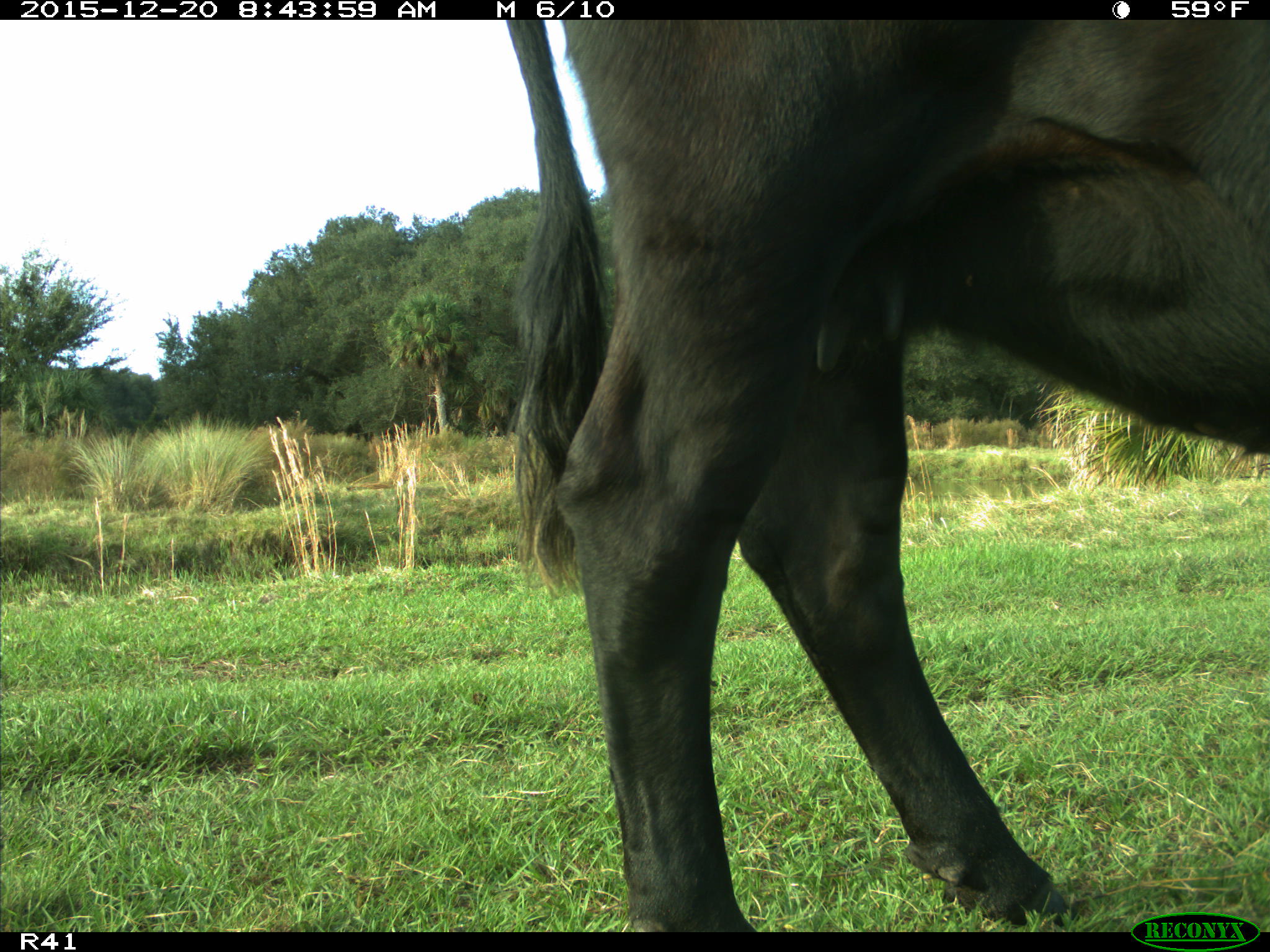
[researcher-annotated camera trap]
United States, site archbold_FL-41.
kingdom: Animalia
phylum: Chordata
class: Mammalia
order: Artiodactyla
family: Bovidae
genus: Bos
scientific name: Bos taurus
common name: domestic cow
Bos taurus (domestic cow).